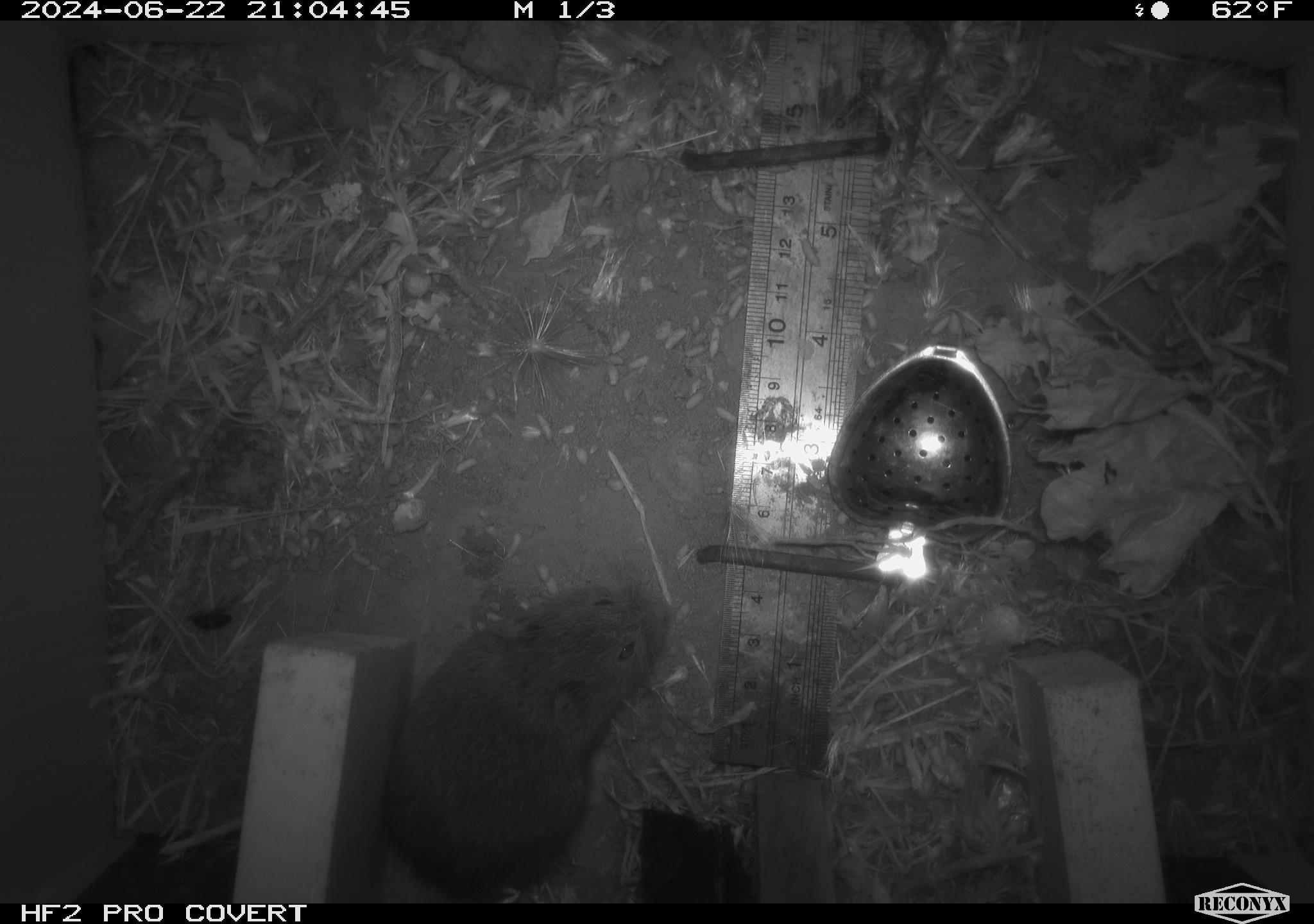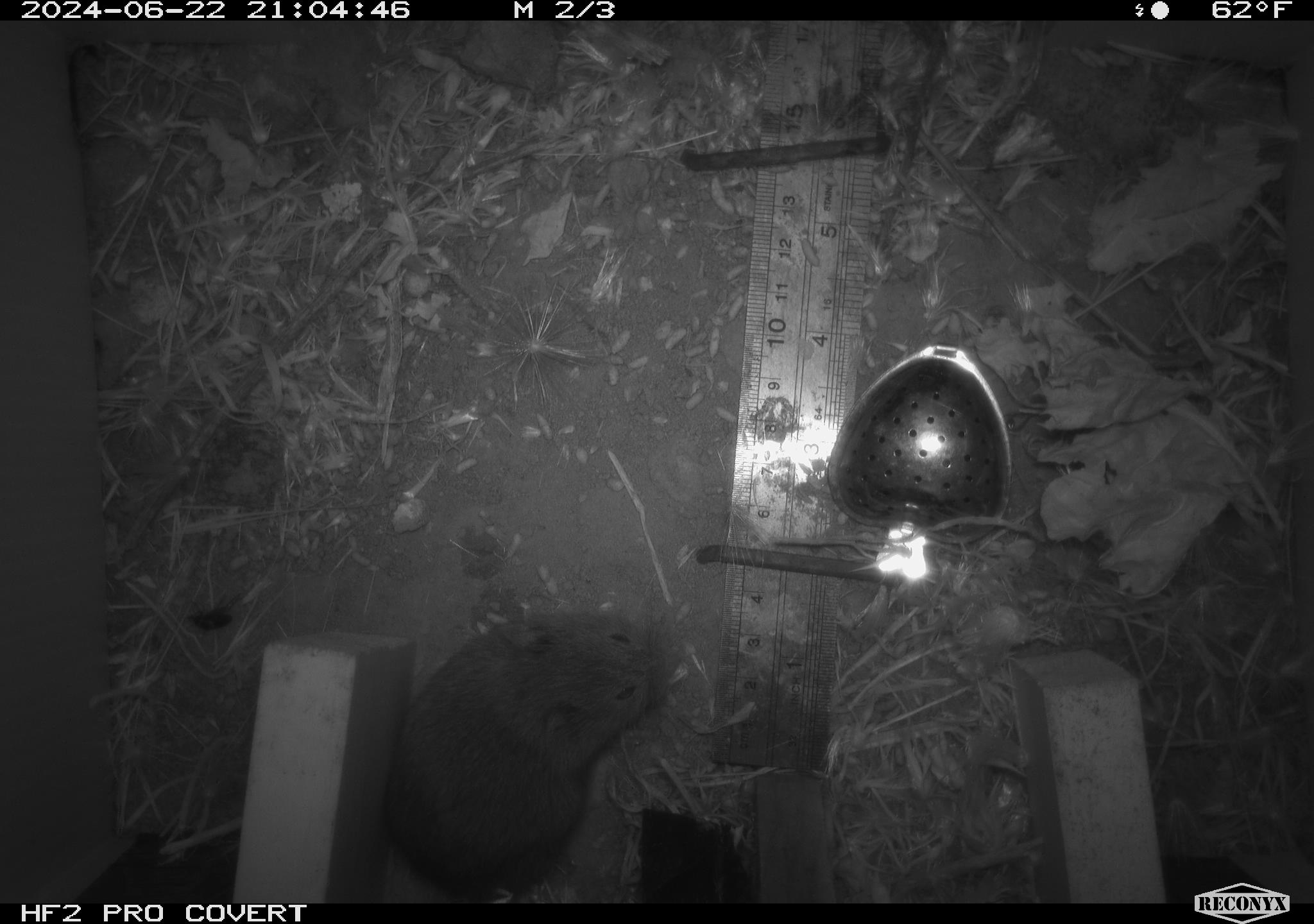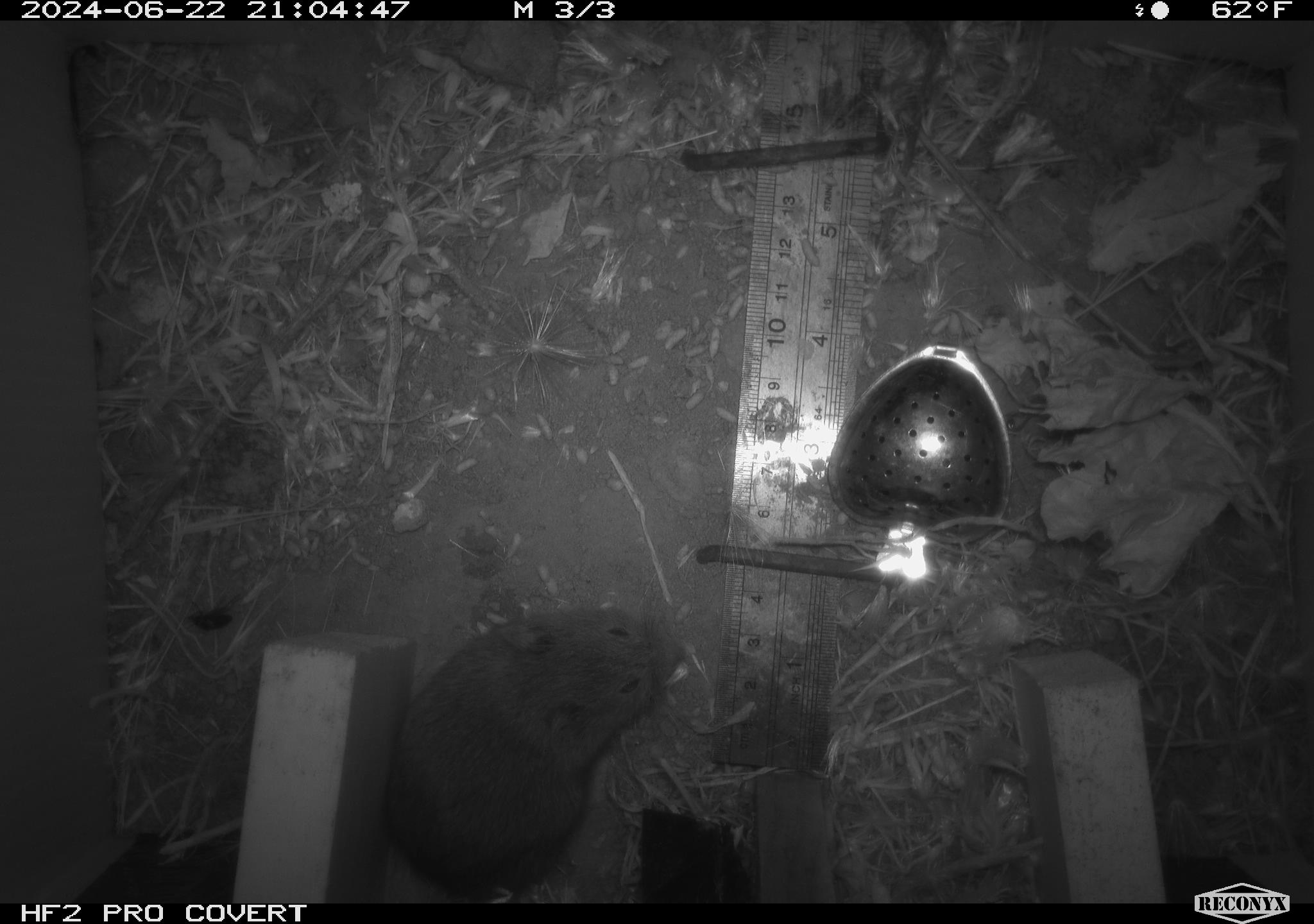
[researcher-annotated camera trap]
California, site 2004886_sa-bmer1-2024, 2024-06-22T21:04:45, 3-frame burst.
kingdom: Animalia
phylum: Chordata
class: Mammalia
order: Rodentia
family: Cricetidae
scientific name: Cricetidae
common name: hamsters, voles, lemmings, and allies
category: cricetidae family